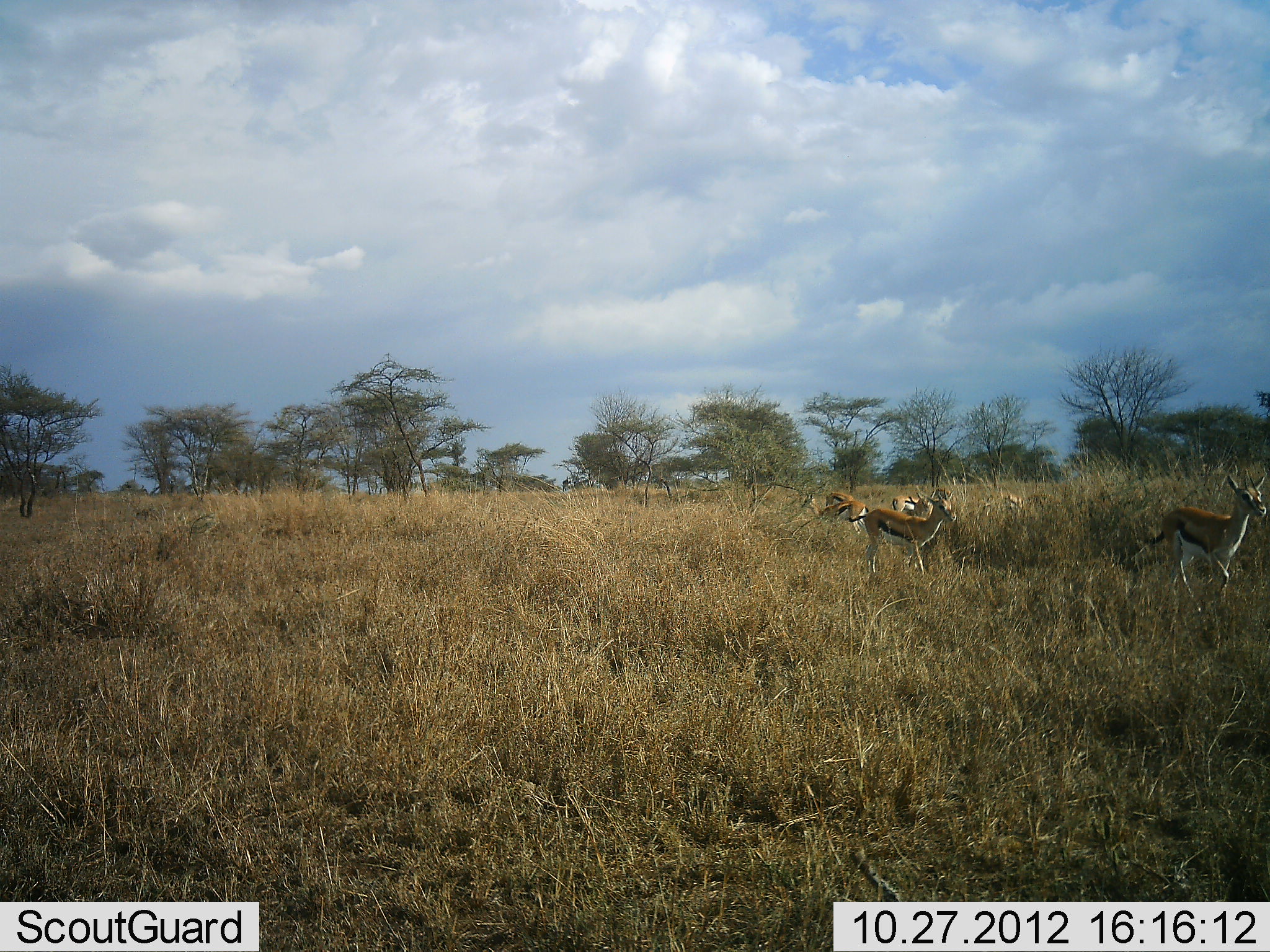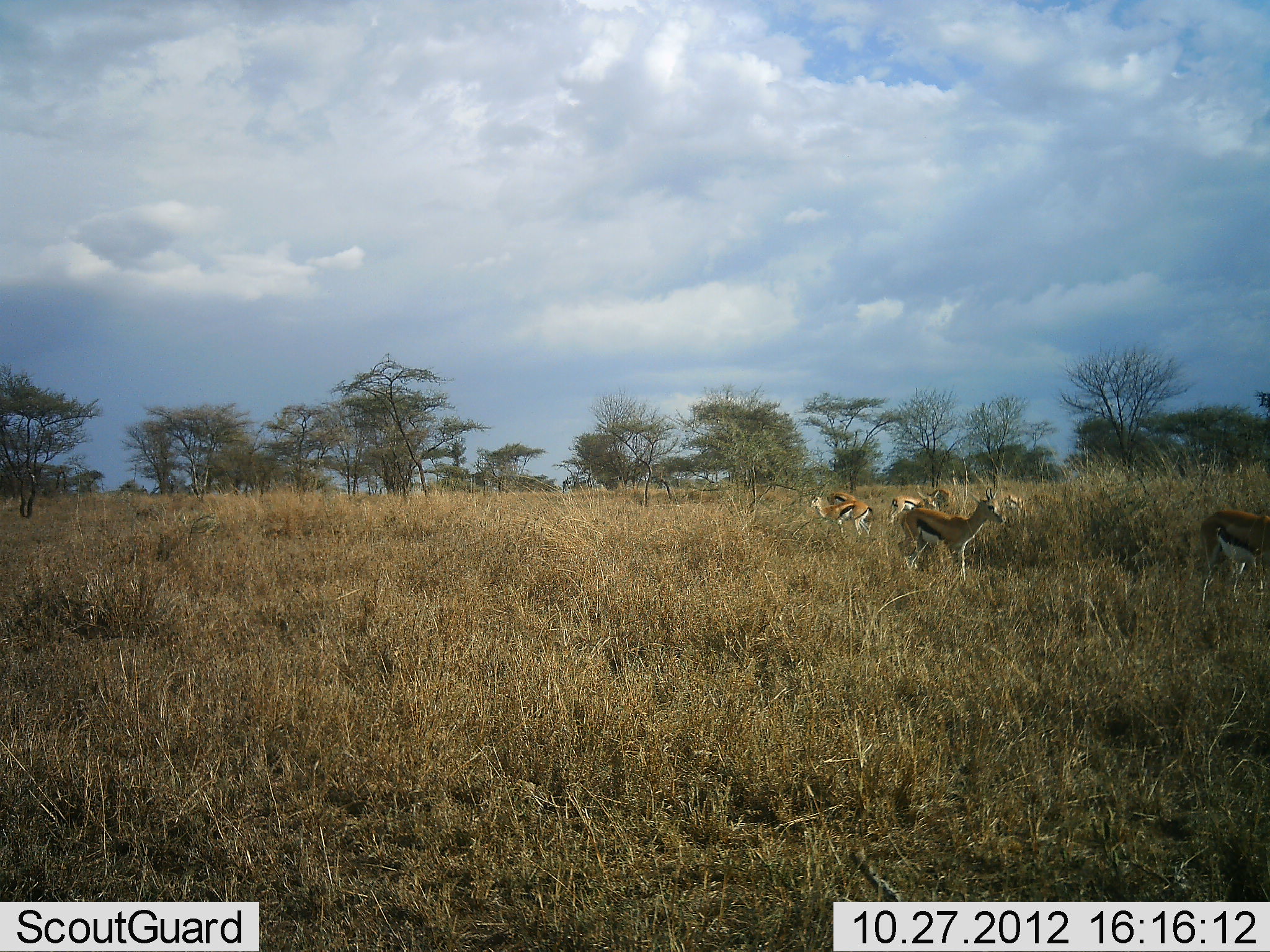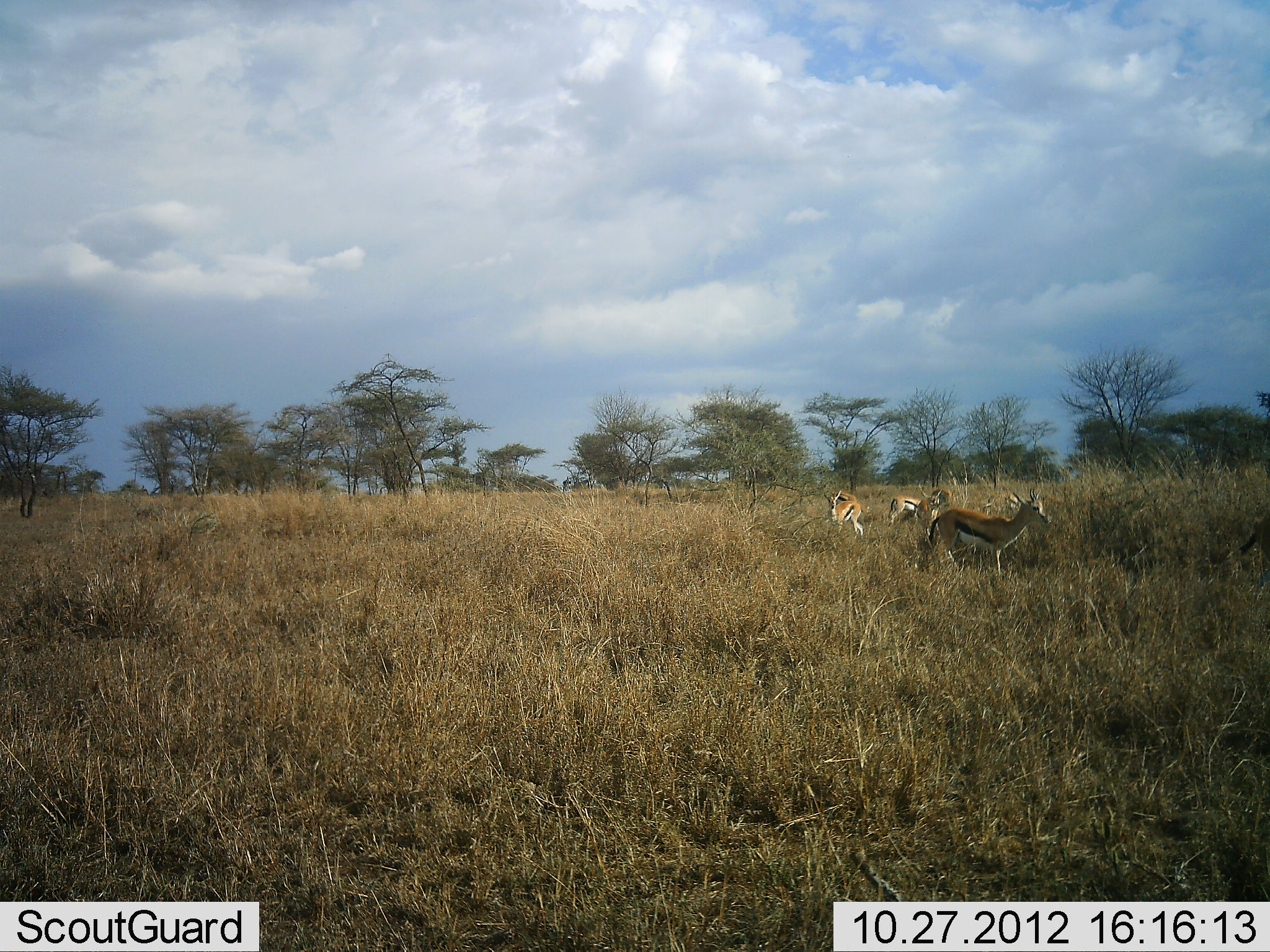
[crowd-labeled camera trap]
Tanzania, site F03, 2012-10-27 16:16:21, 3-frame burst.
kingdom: Animalia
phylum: Chordata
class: Mammalia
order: Artiodactyla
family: Bovidae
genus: Eudorcas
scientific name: Eudorcas thomsonii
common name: thomson's gazelle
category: gazellethomsons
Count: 6.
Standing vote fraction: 70%.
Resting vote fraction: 0%.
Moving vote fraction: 100%.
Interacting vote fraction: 0%.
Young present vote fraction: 0%.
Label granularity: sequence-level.